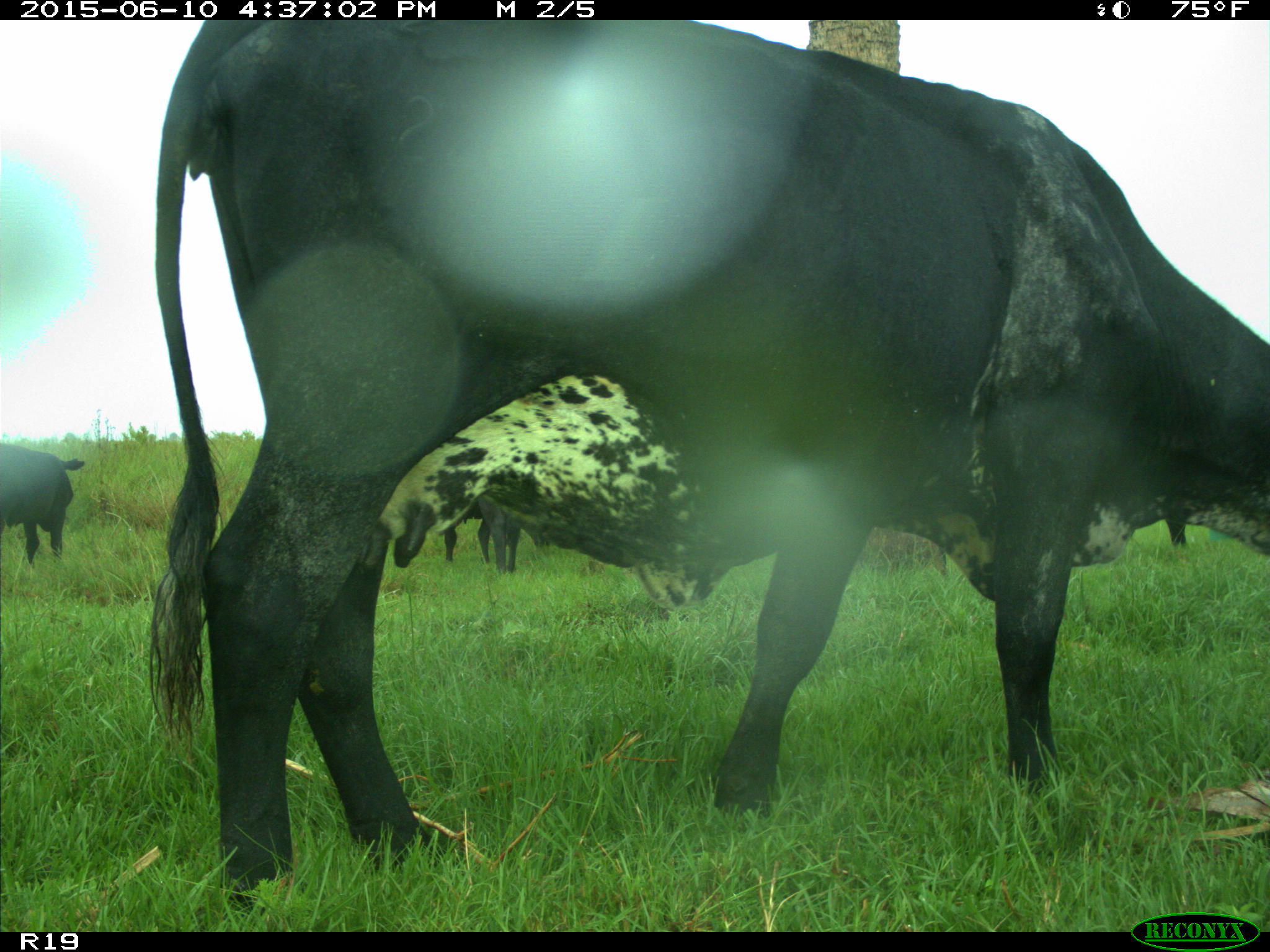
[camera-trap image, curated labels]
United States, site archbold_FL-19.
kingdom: Animalia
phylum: Chordata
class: Mammalia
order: Artiodactyla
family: Bovidae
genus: Bos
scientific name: Bos taurus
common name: domestic cow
Bos taurus (domestic cow).